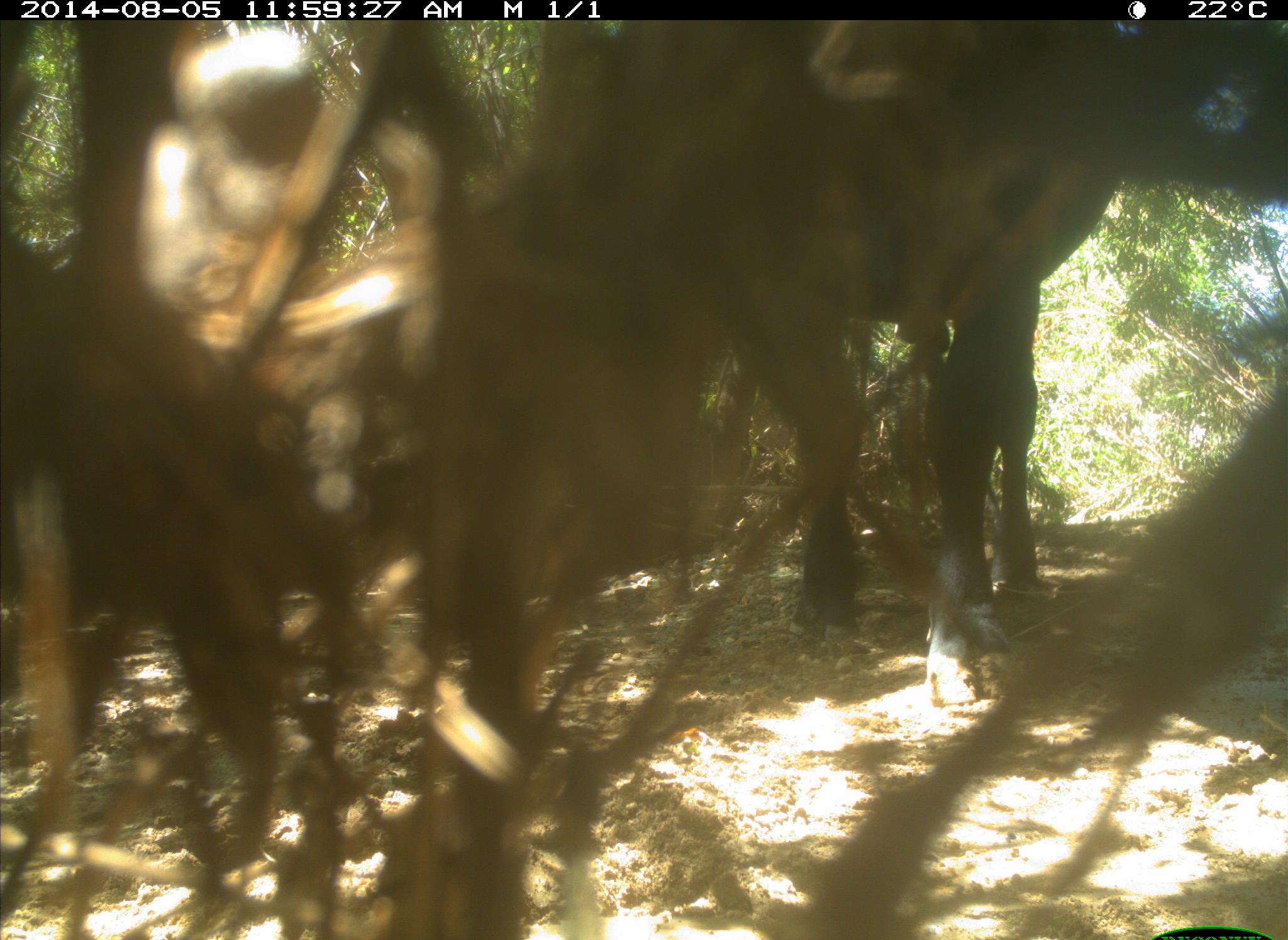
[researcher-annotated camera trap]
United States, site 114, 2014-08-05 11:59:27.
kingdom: Animalia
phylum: Chordata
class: Mammalia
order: Artiodactyla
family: Bovidae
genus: Bos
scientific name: Bos taurus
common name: cow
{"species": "cow (Bos taurus)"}